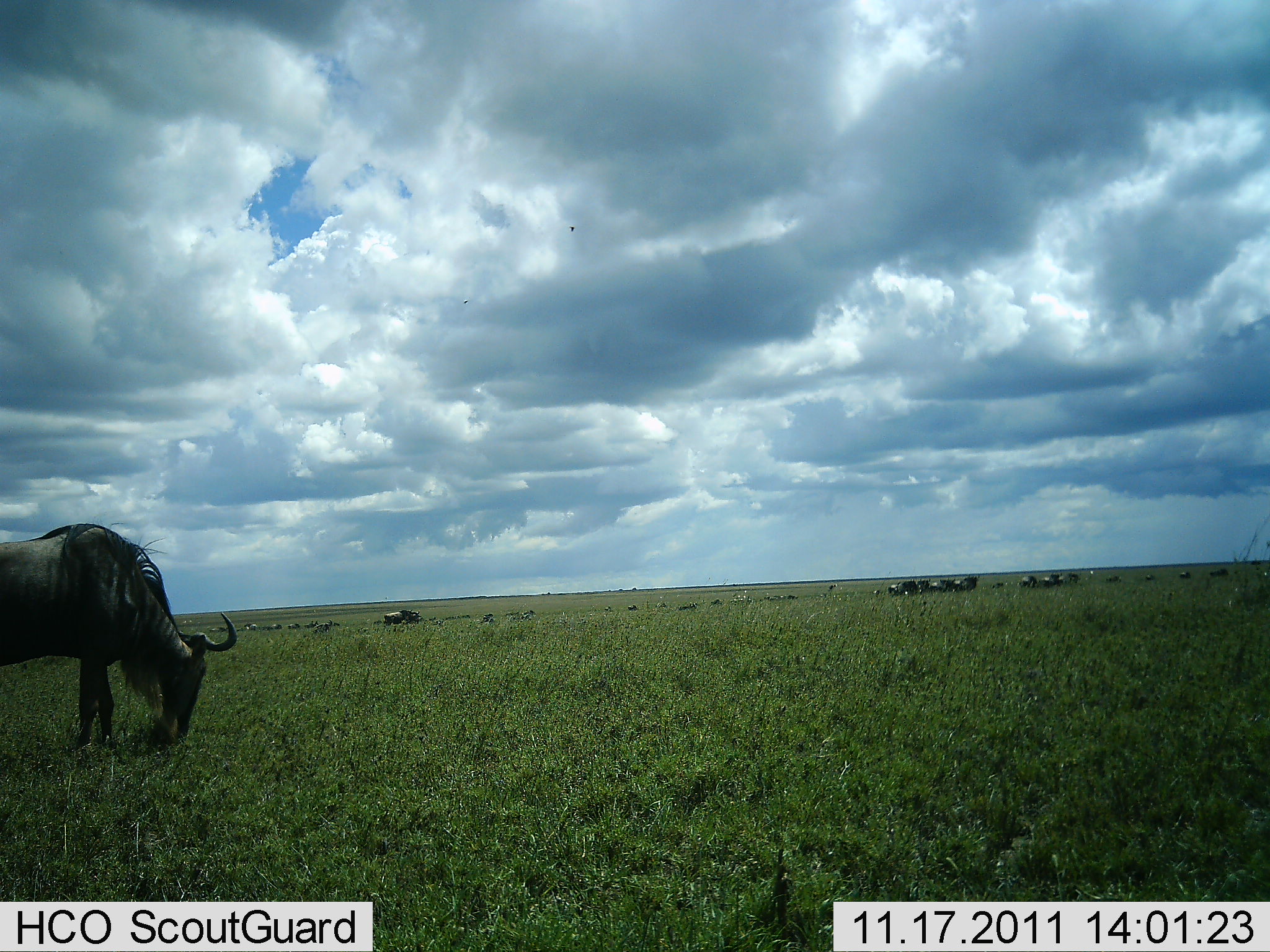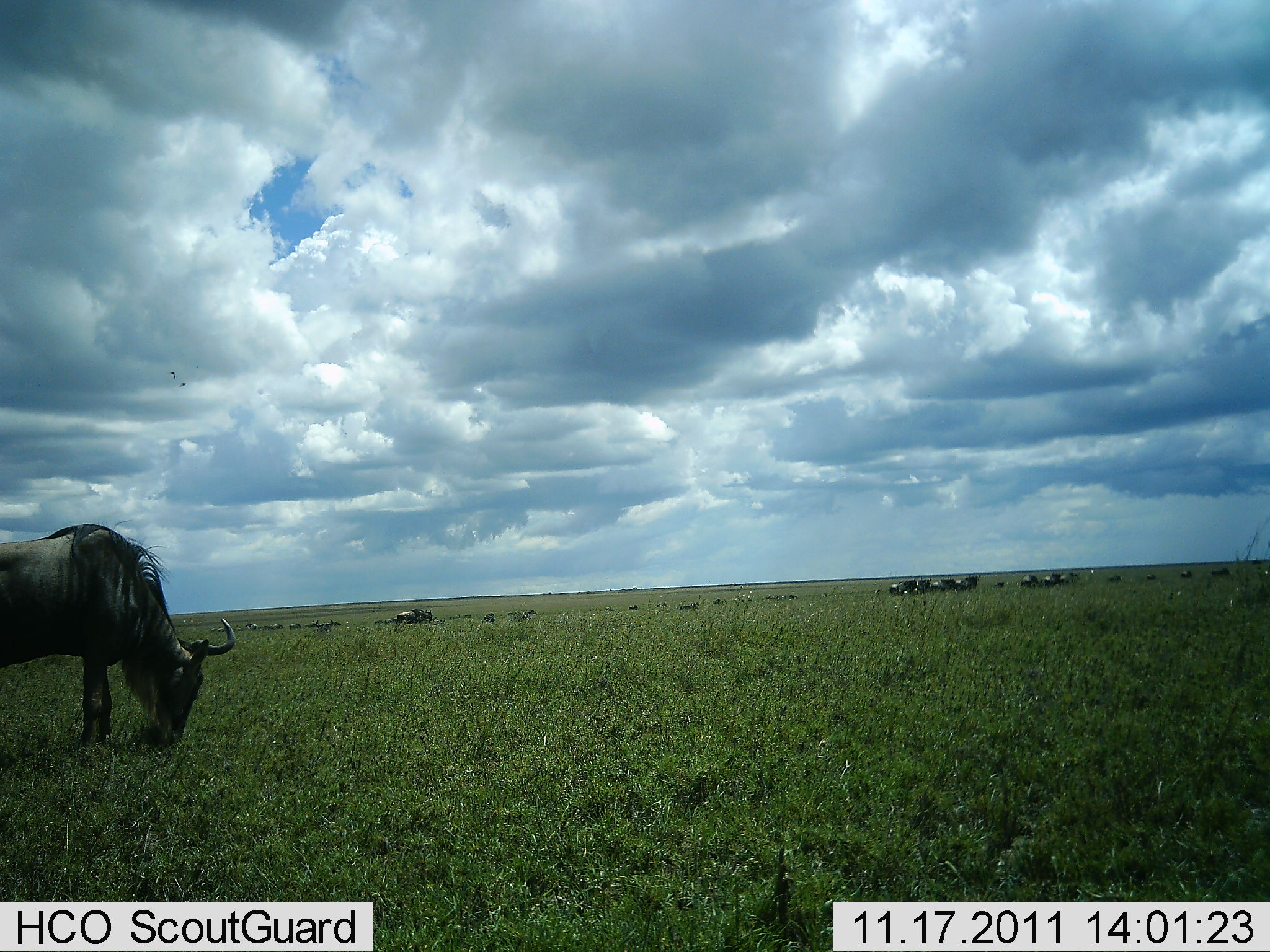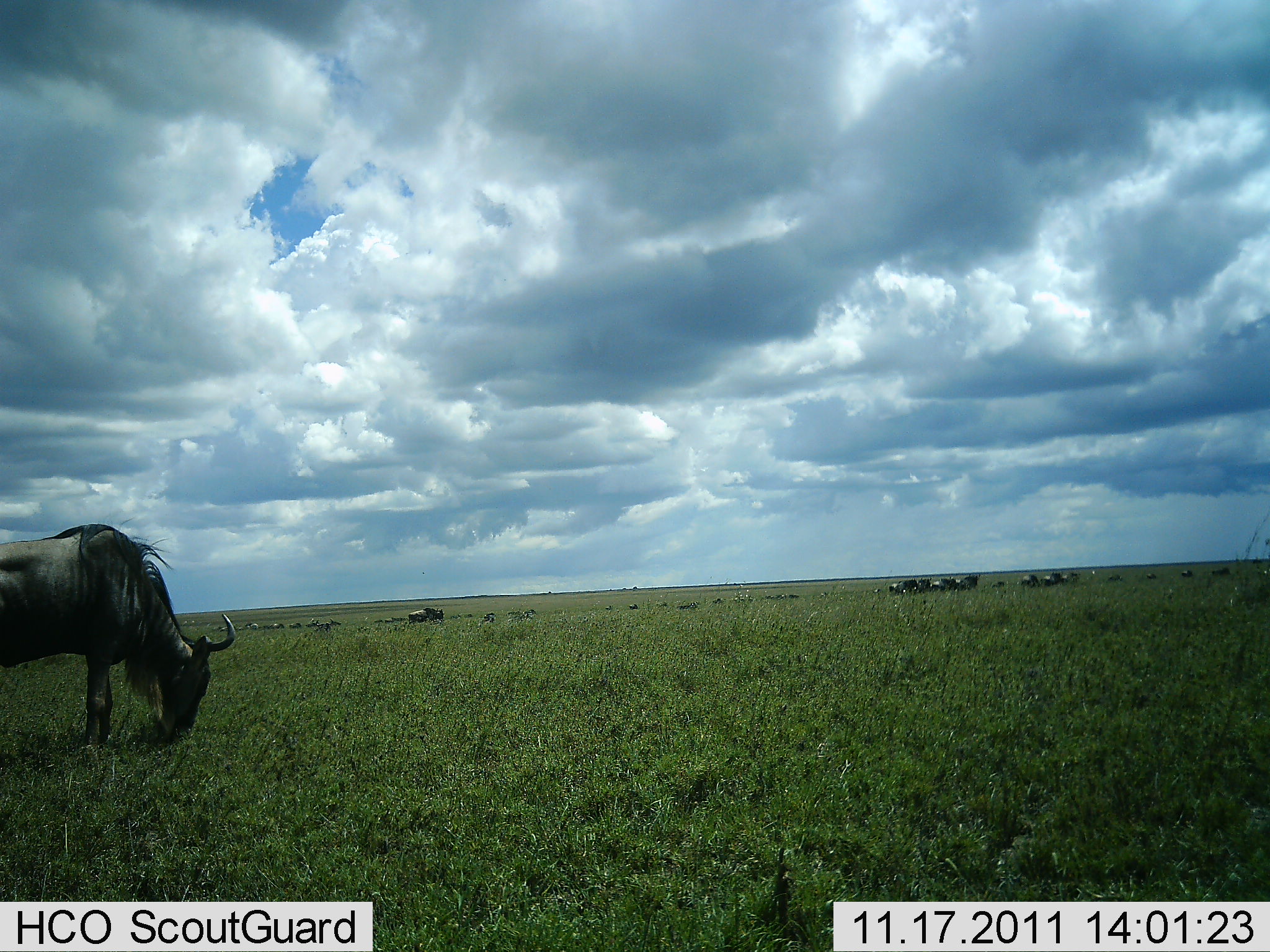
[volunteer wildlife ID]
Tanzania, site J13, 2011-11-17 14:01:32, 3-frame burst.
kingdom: Animalia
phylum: Chordata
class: Mammalia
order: Artiodactyla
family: Bovidae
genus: Connochaetes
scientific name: Connochaetes taurinus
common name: blue wildebeest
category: wildebeest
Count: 11-50.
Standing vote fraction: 21%.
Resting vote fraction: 7%.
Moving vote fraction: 50%.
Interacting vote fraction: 0%.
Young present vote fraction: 0%.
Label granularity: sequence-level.